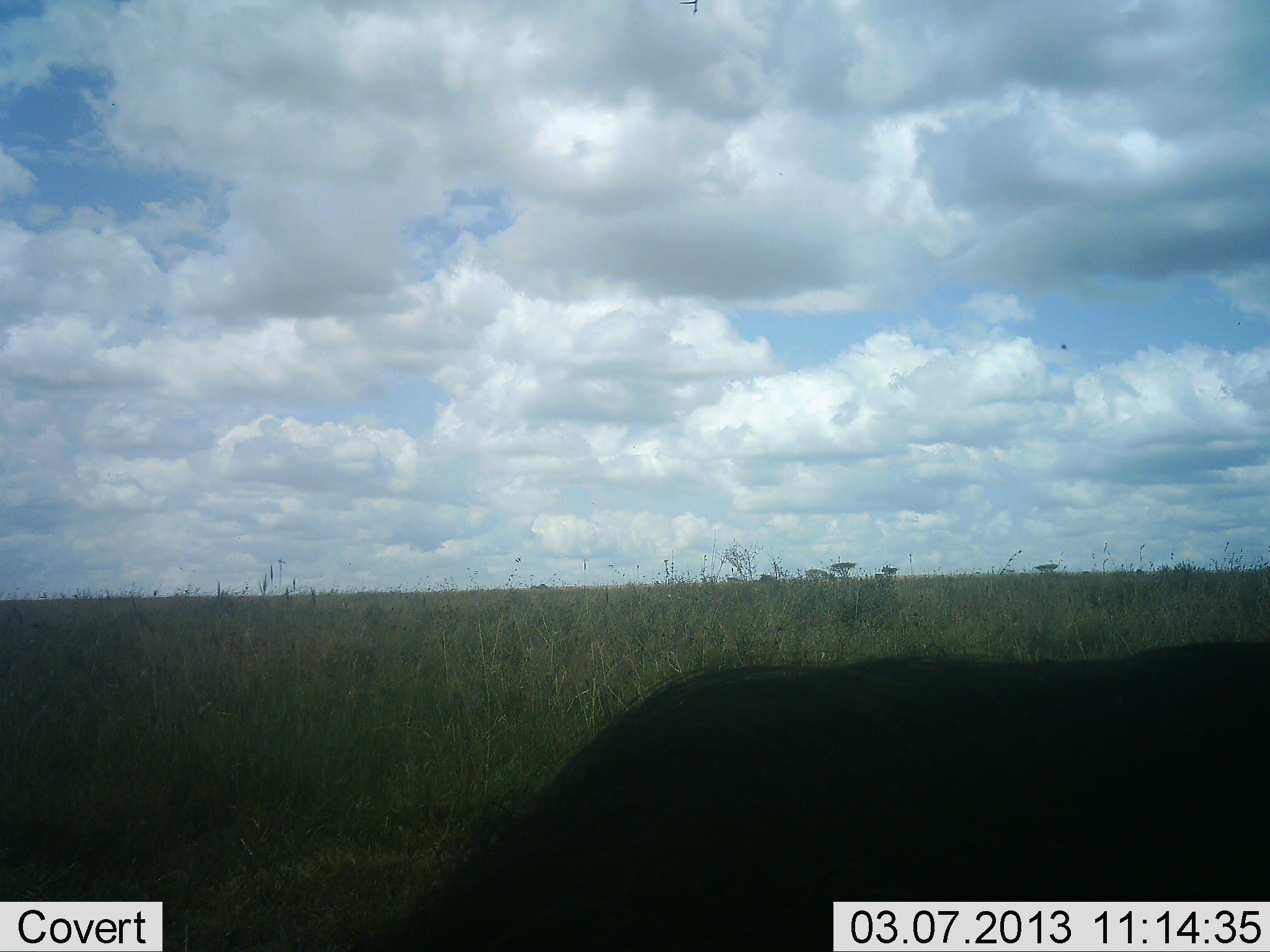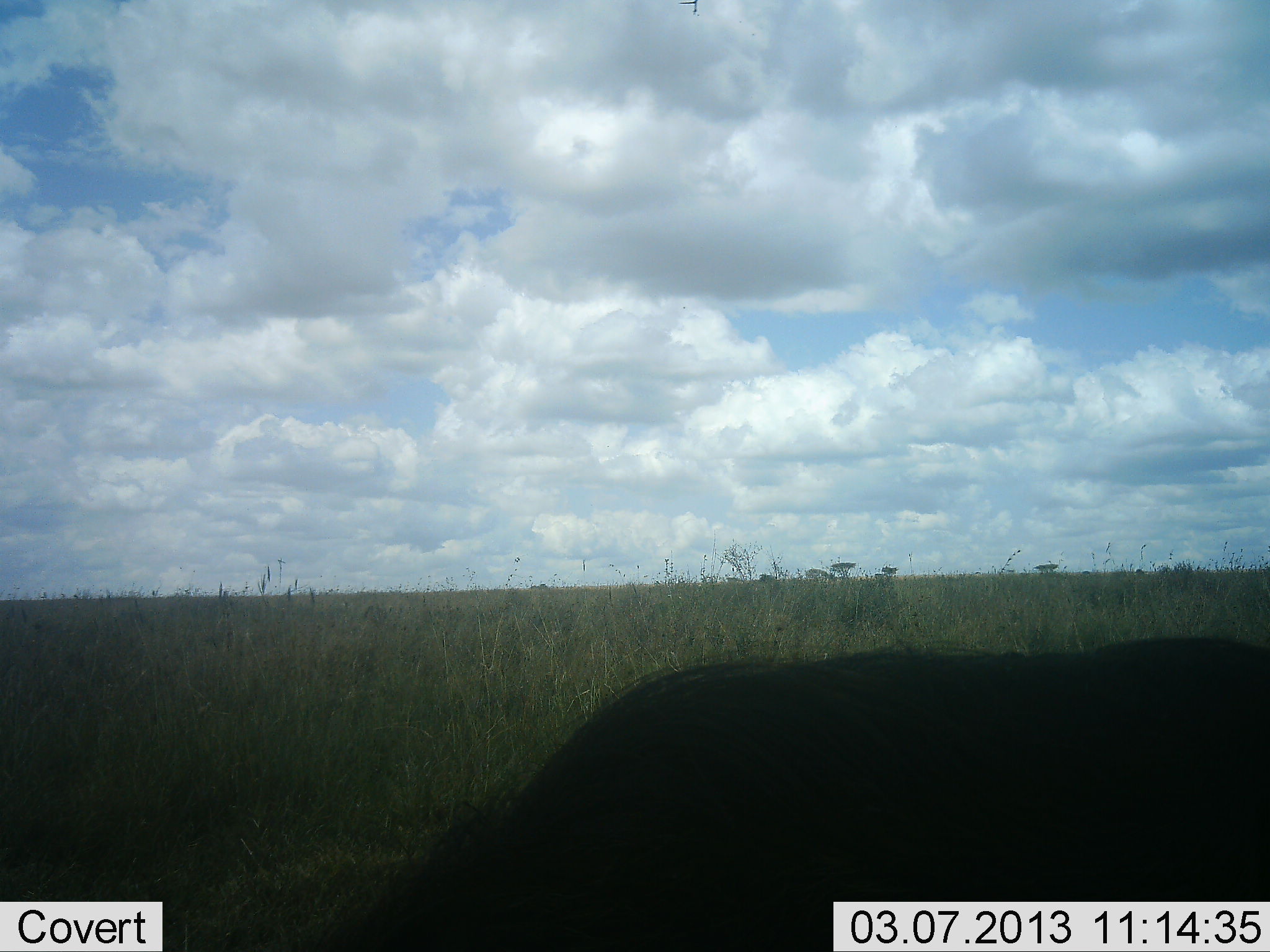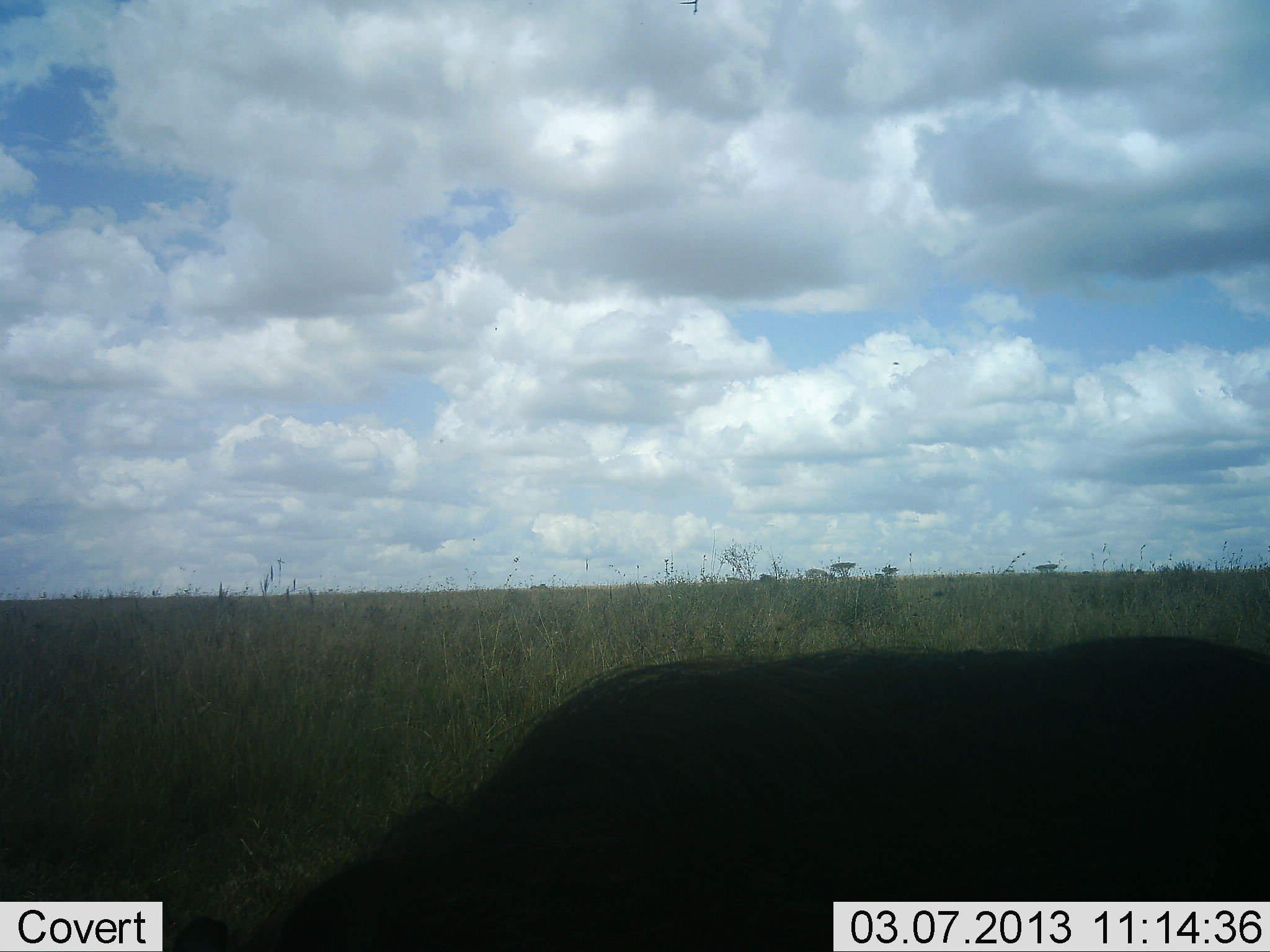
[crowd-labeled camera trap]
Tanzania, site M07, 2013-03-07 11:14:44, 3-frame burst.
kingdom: Animalia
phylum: Chordata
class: Mammalia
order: Artiodactyla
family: Suidae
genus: Phacochoerus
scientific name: Phacochoerus africanus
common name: warthog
Warthog (Phacochoerus africanus), count 1. Behavior (volunteer vote fractions): standing 61%, resting 0%, moving 11%, interacting 0%. Young present (vote fraction): 0%. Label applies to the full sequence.